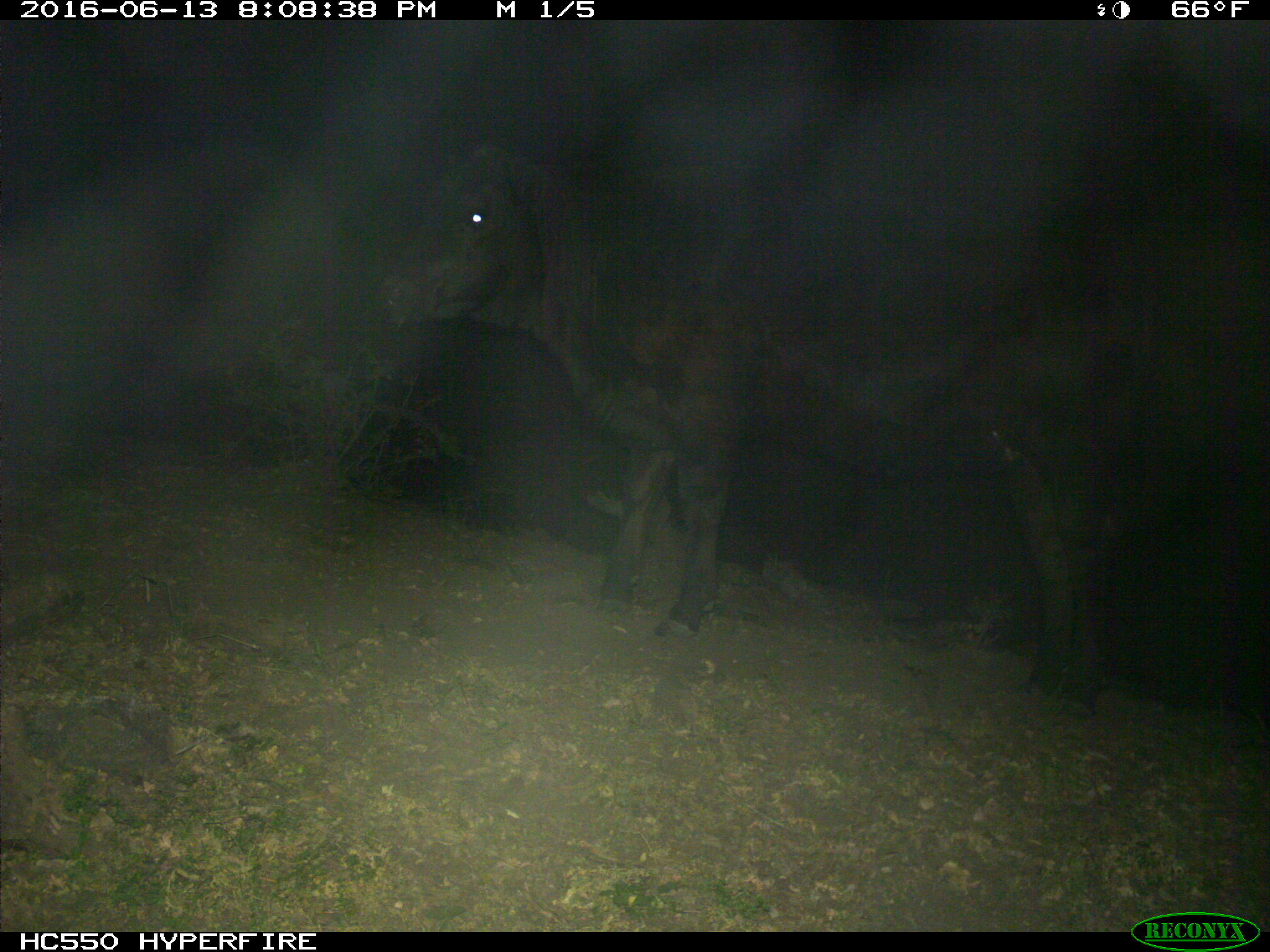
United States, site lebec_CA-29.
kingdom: Animalia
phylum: Chordata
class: Mammalia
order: Artiodactyla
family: Bovidae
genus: Bos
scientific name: Bos taurus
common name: domestic cow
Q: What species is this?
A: Bos taurus (domestic cow).